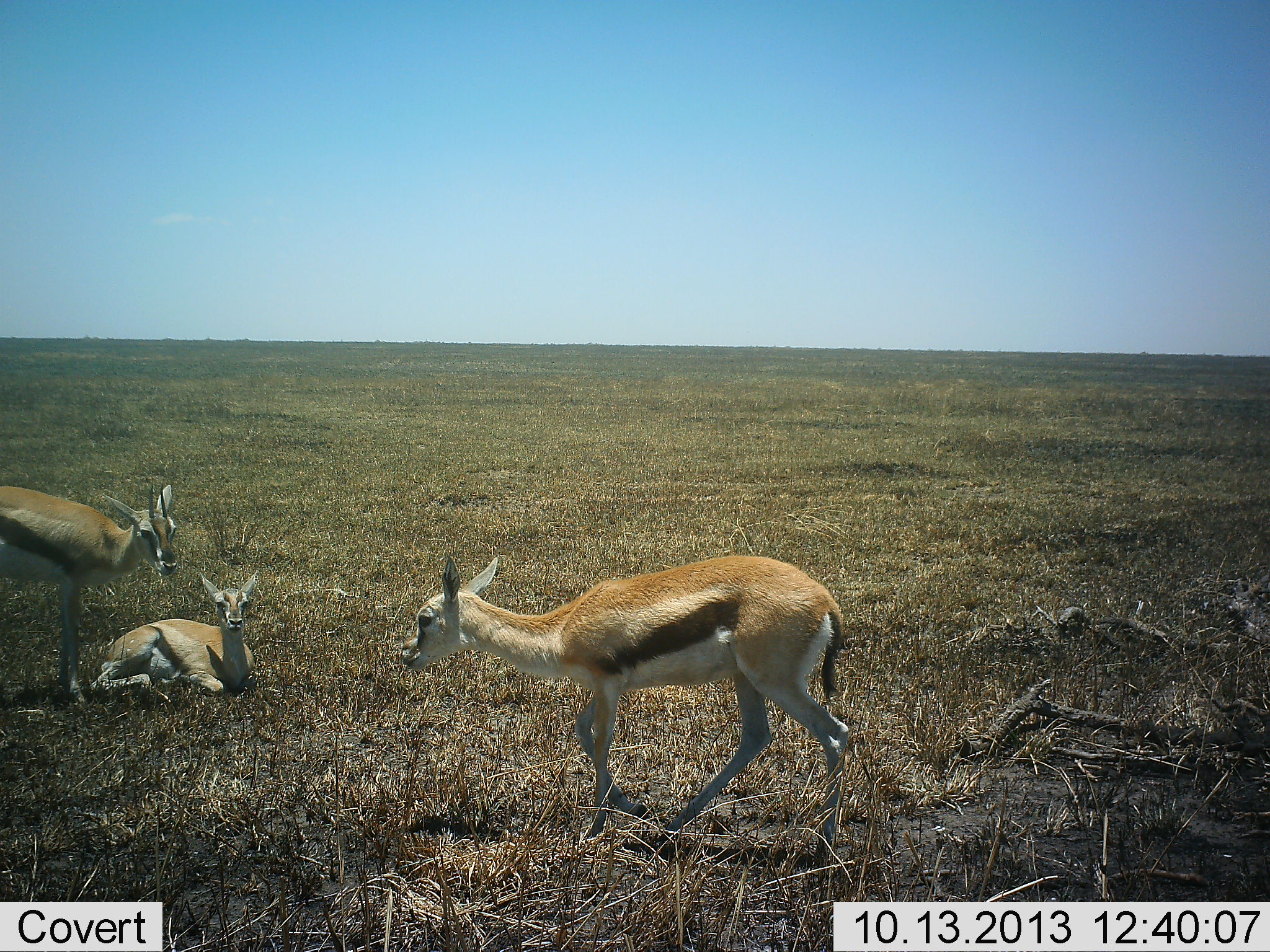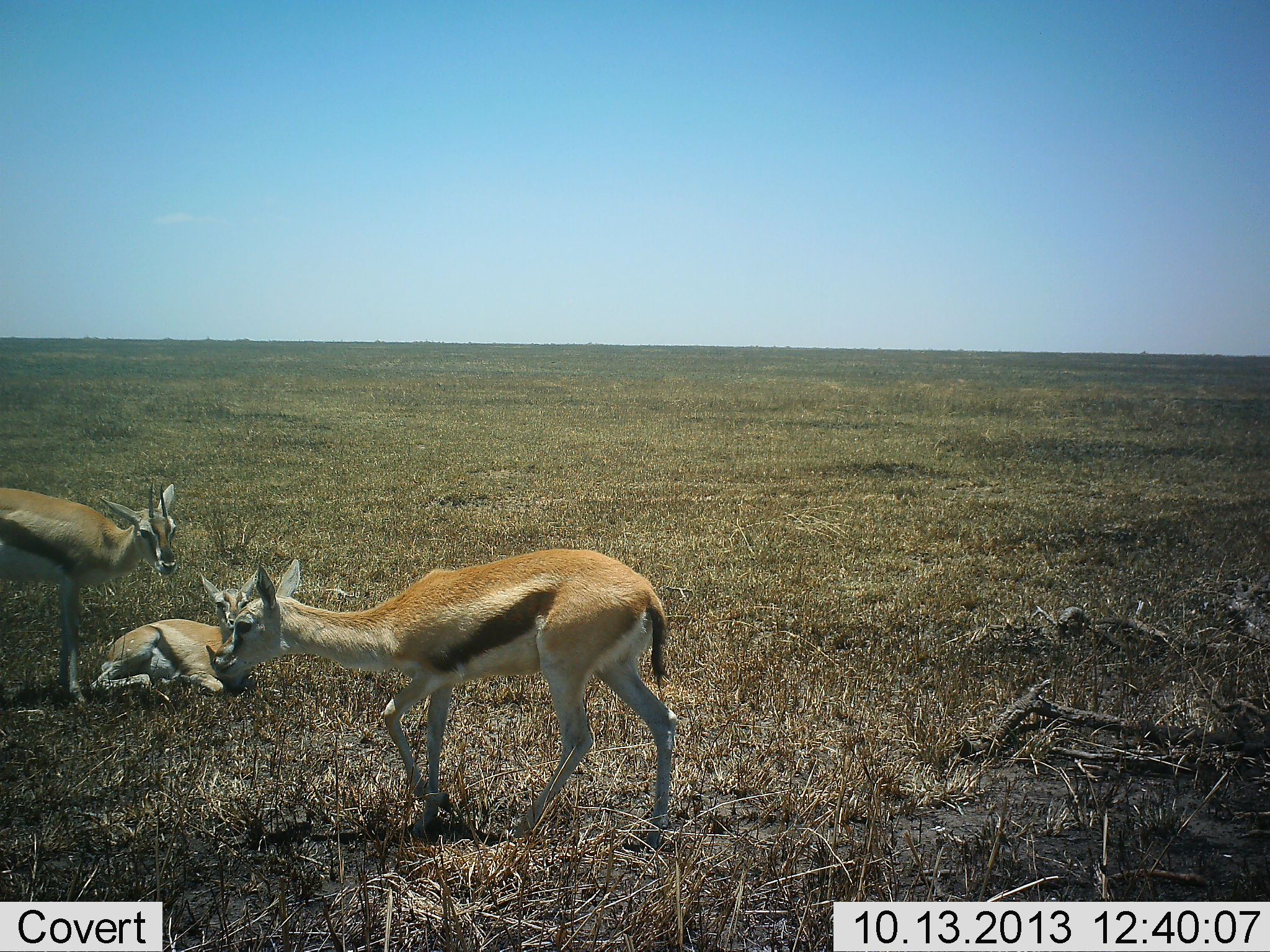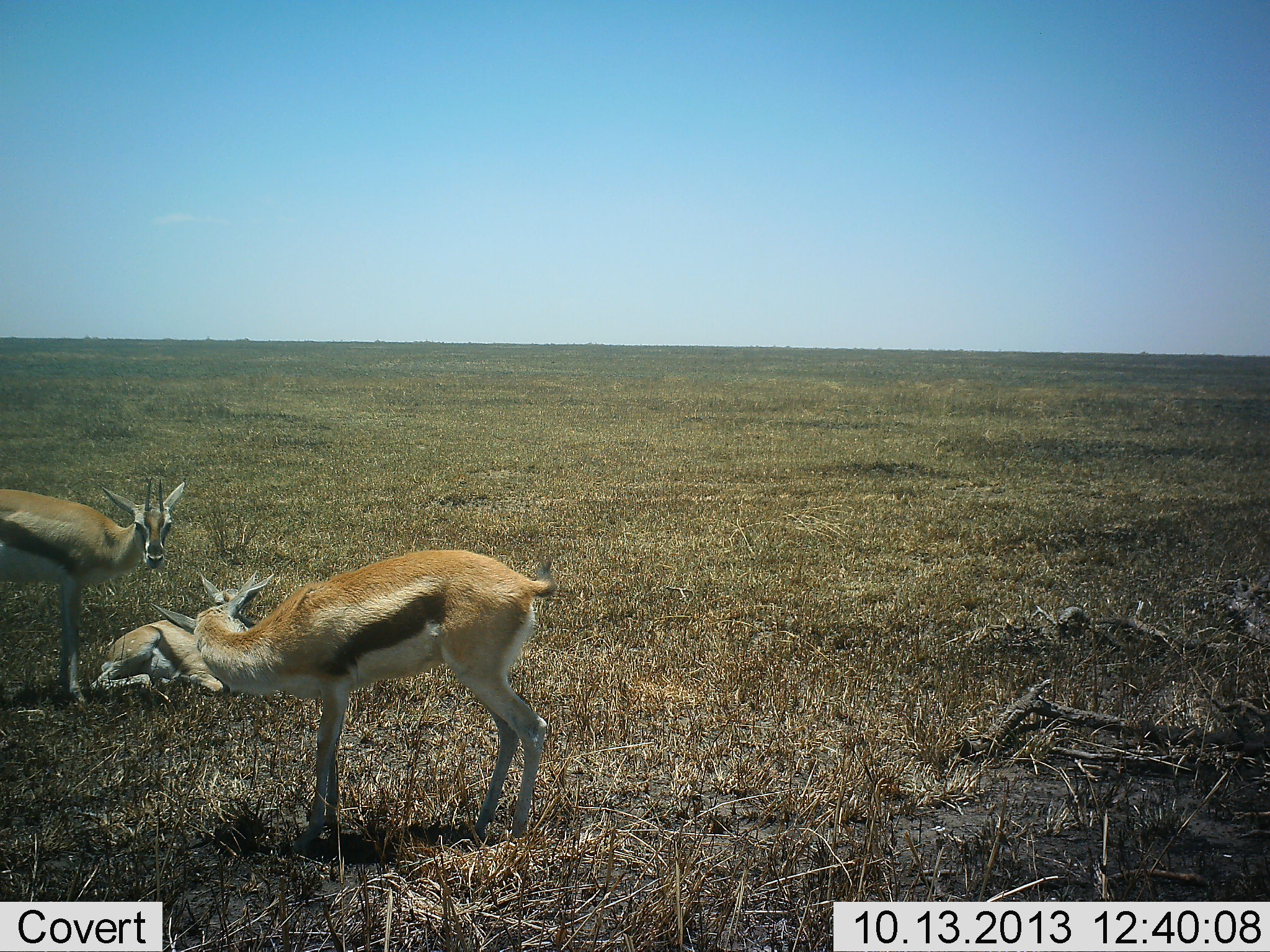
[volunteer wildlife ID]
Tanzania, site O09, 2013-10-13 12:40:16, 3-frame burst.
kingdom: Animalia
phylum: Chordata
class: Mammalia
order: Artiodactyla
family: Bovidae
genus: Eudorcas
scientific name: Eudorcas thomsonii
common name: thomson's gazelle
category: gazellethomsons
Gazellethomsons (thomson's gazelle) (Eudorcas thomsonii), count 3. Behavior (volunteer vote fractions): standing 60%, resting 90%, moving 50%, interacting 0%. Young present (vote fraction): 10%. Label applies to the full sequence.